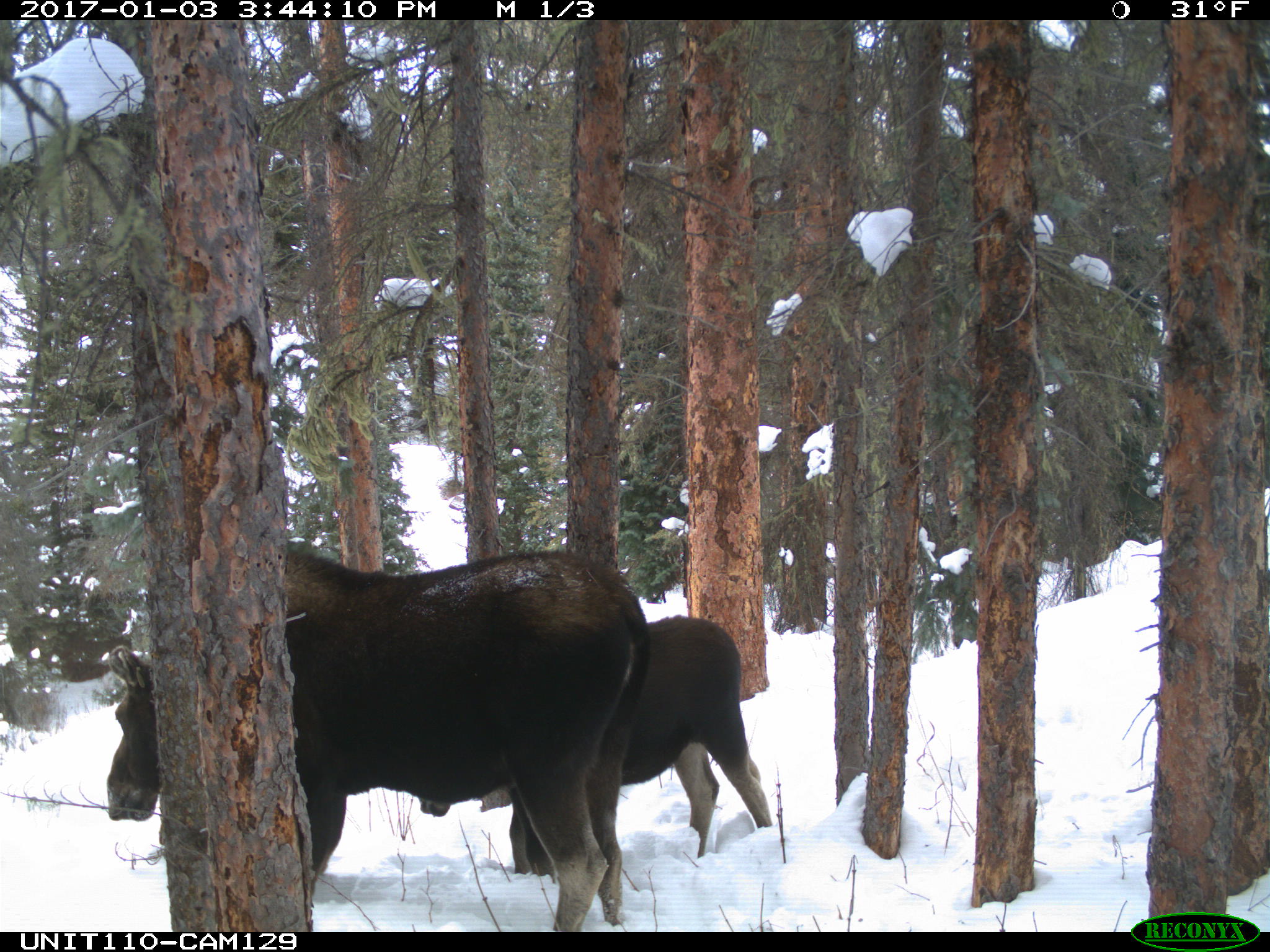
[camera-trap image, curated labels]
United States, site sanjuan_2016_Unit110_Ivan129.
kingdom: Animalia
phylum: Chordata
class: Mammalia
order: Artiodactyla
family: Cervidae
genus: Alces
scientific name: Alces alces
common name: moose